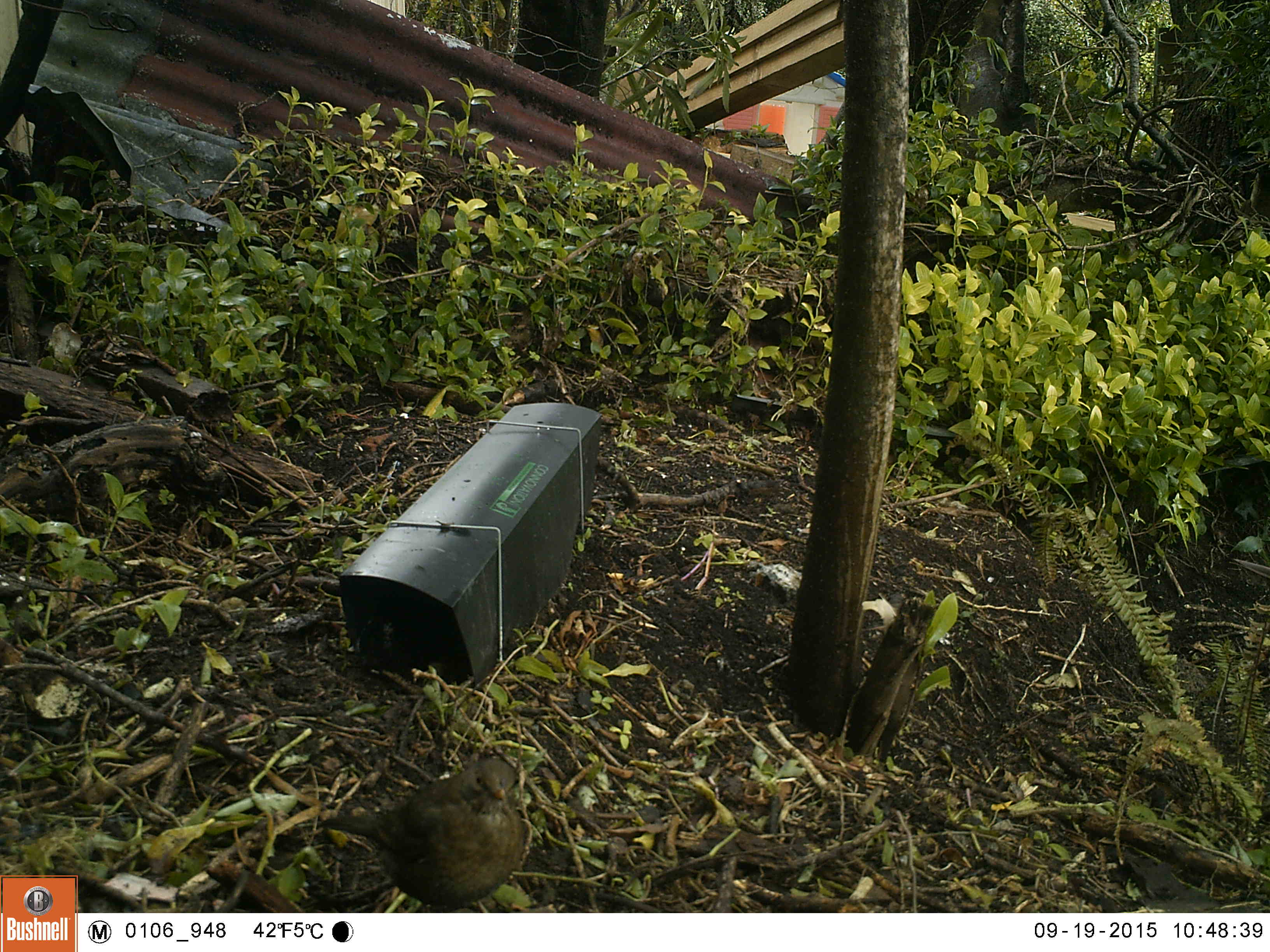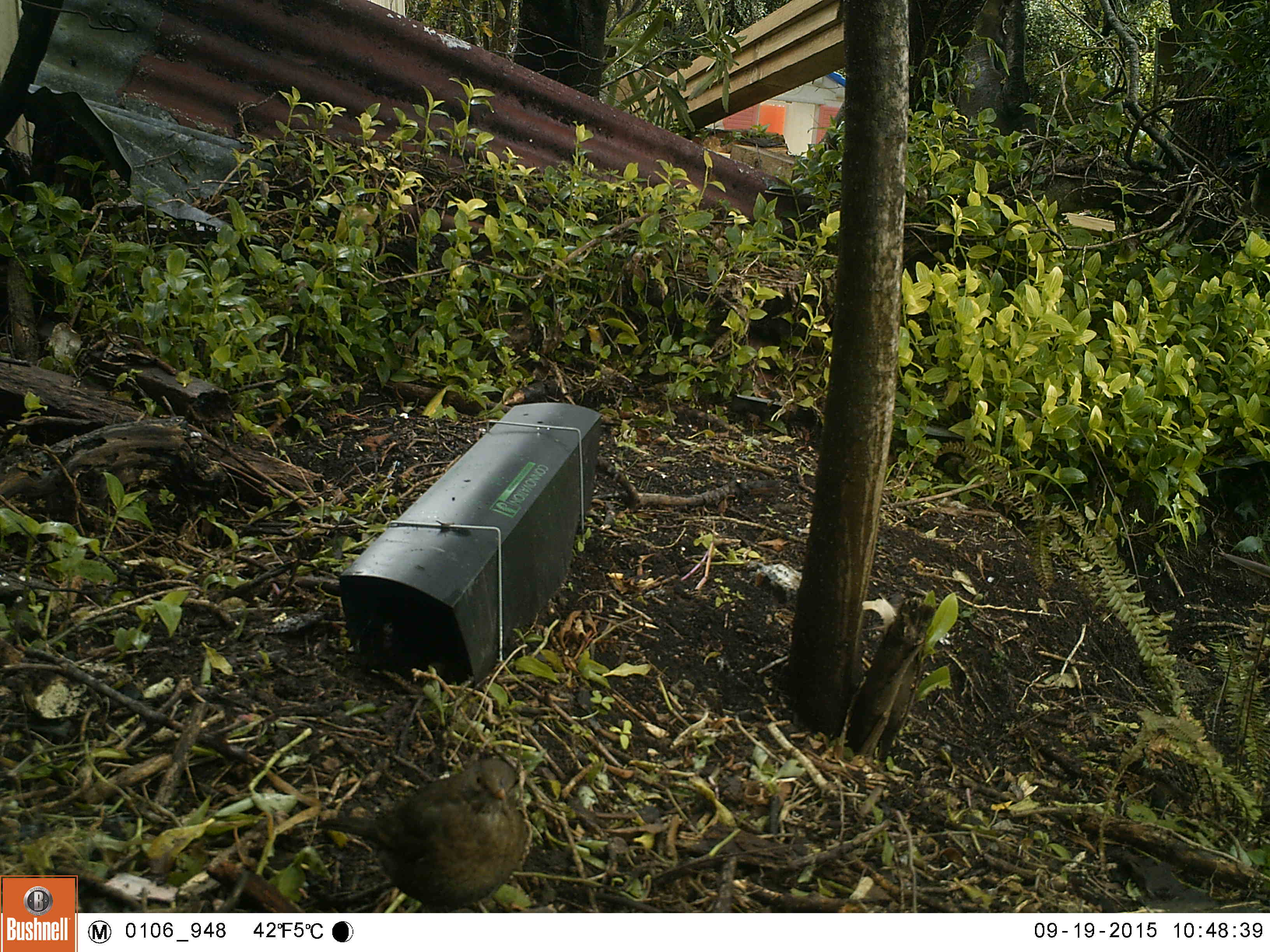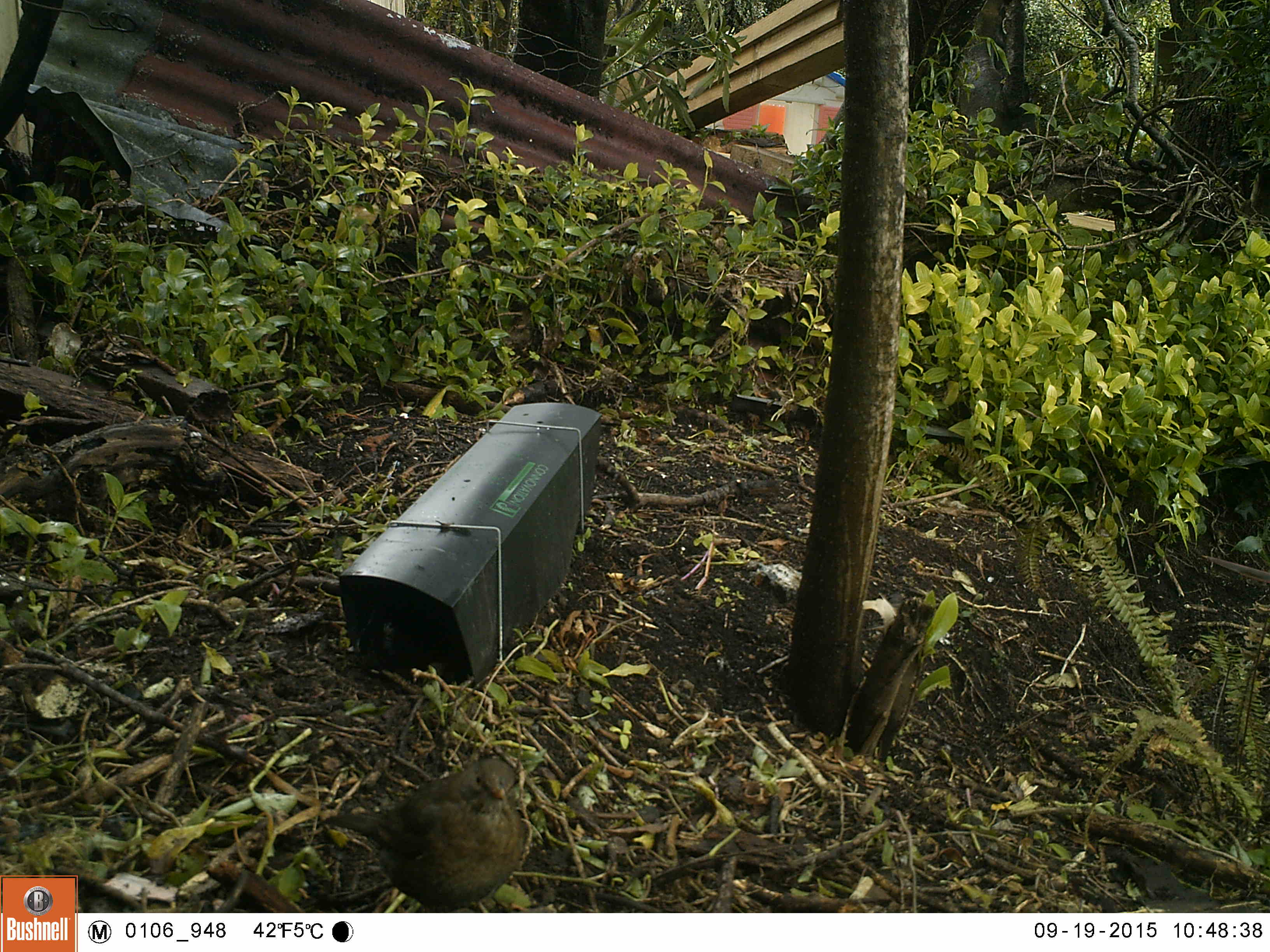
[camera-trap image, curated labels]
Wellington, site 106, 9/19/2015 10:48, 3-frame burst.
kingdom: Animalia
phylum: Chordata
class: Aves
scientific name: Aves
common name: bird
Bird (Aves).